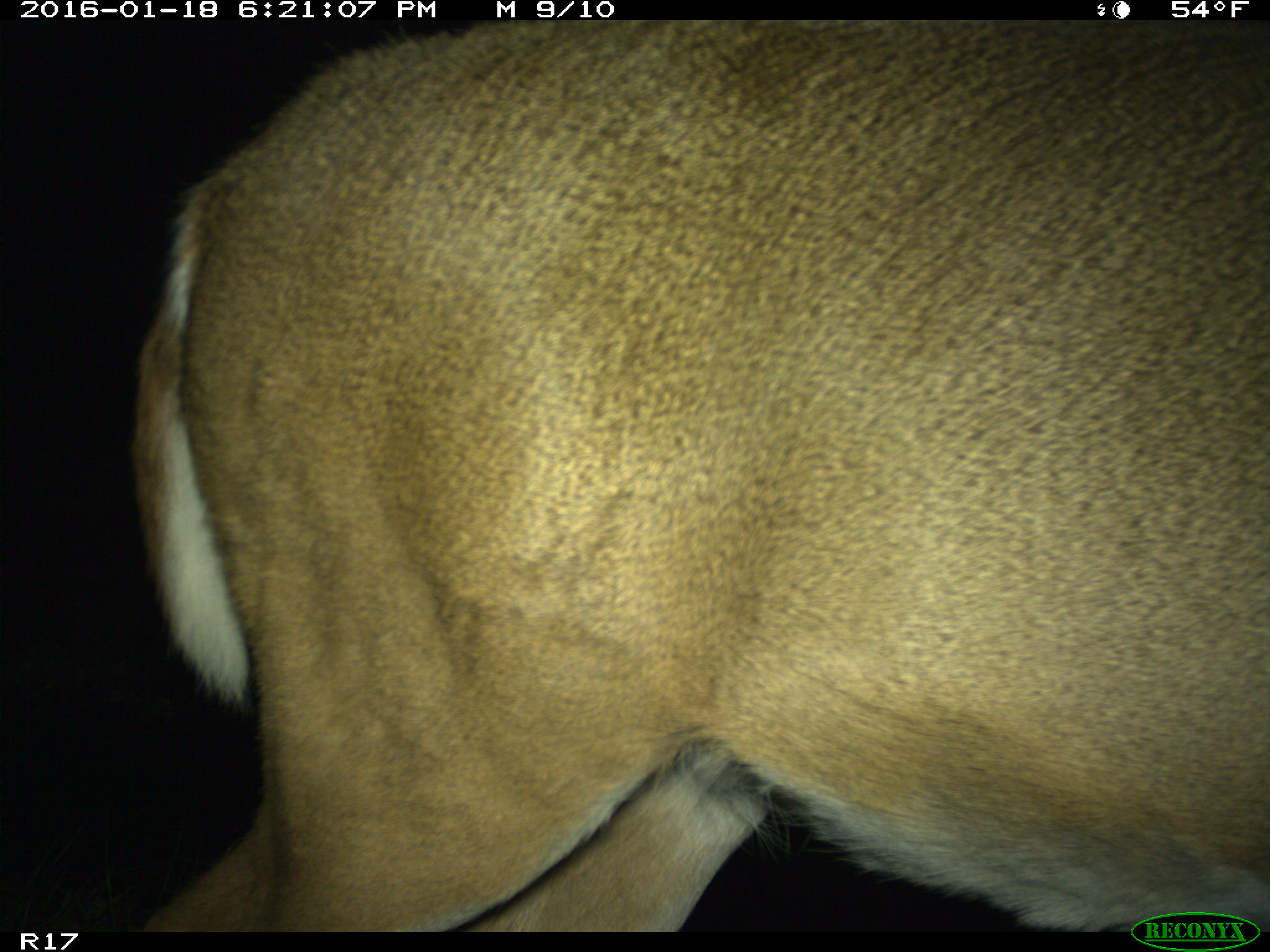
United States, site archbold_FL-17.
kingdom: Animalia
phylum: Chordata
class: Mammalia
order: Artiodactyla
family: Cervidae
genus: Odocoileus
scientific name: Odocoileus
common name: deer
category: unidentified deer